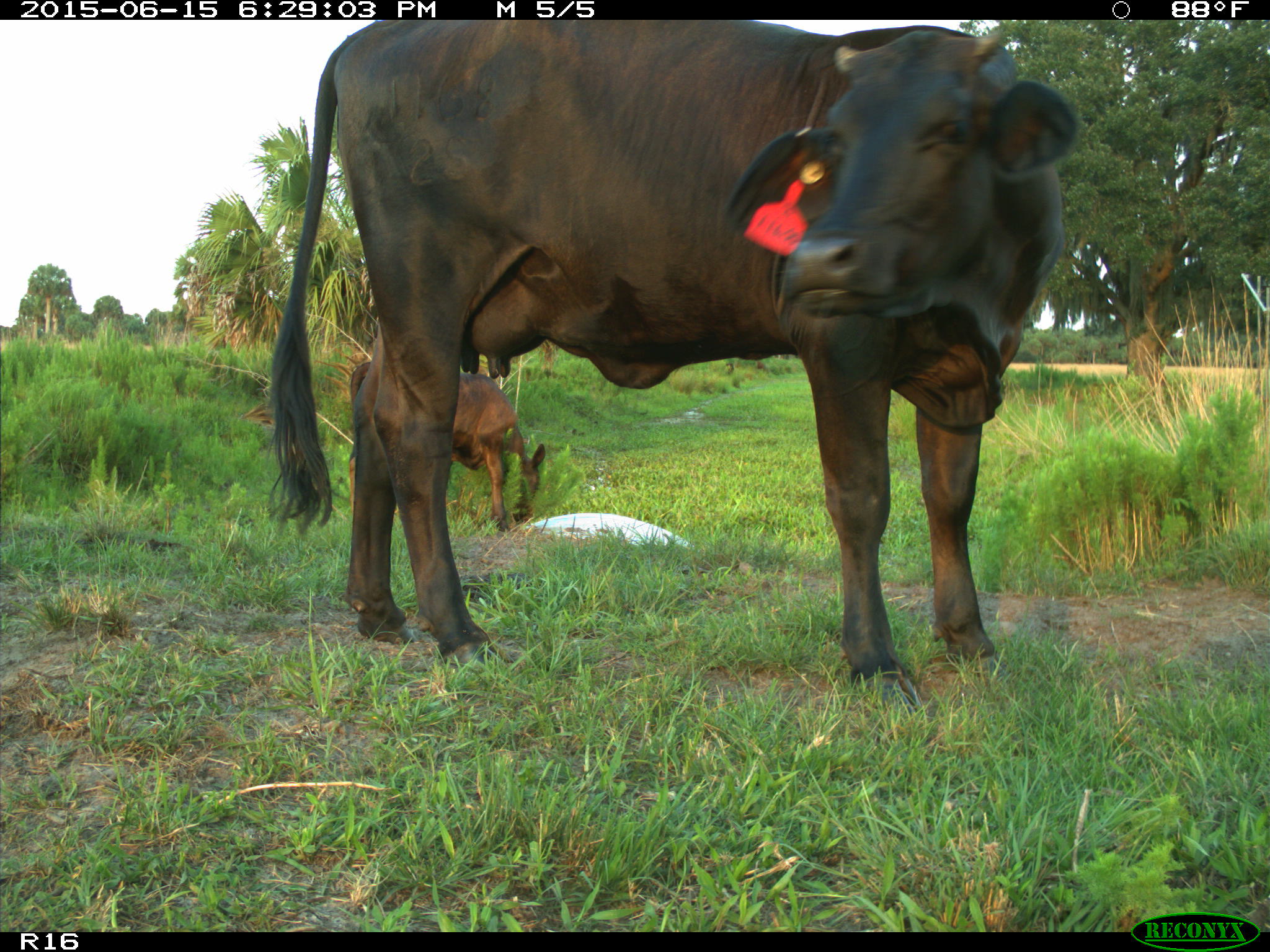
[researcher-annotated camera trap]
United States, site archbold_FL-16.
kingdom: Animalia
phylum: Chordata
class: Mammalia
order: Artiodactyla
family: Bovidae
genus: Bos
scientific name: Bos taurus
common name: domestic cow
Bos taurus (domestic cow).